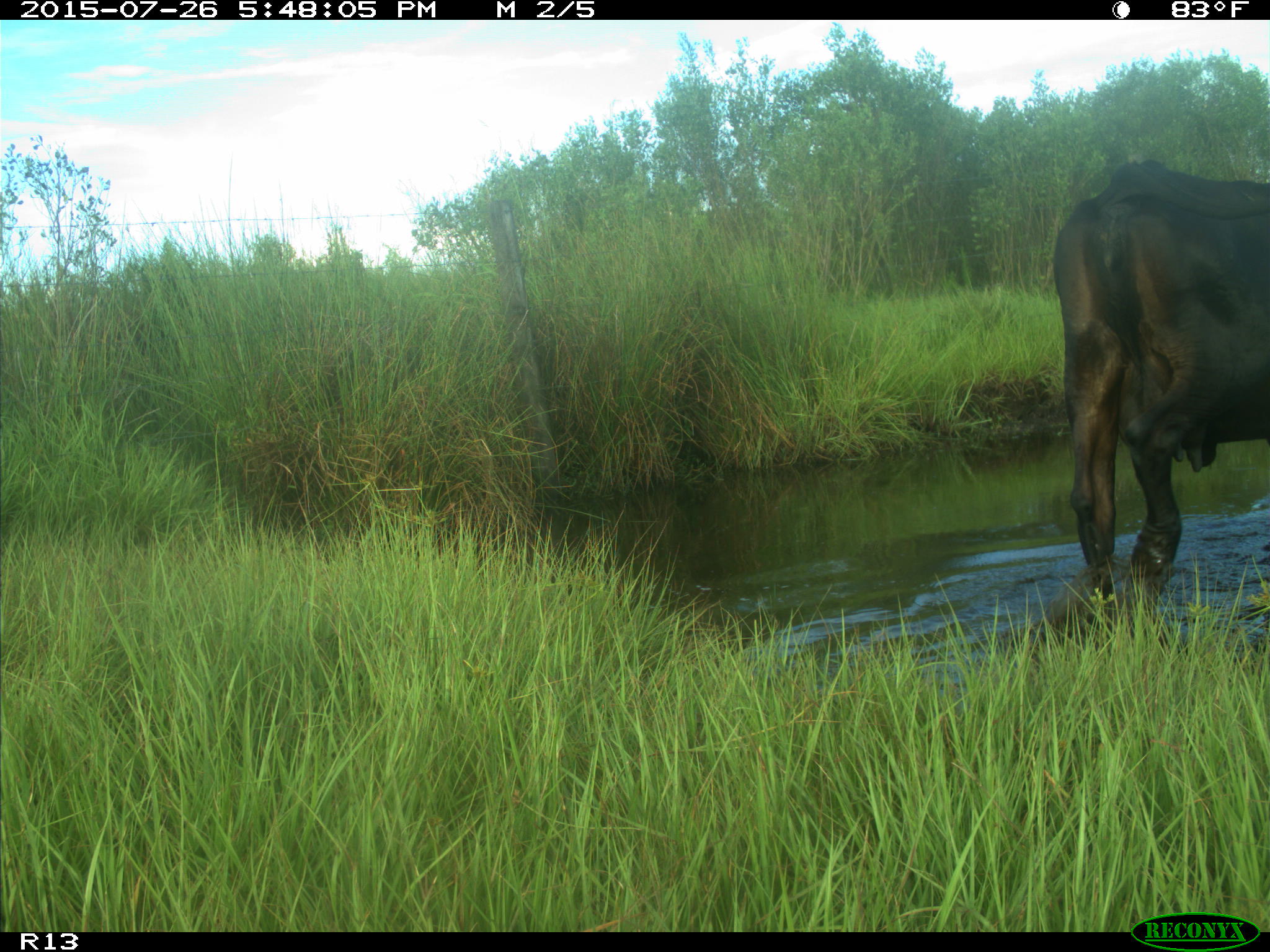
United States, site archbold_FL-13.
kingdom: Animalia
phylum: Chordata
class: Mammalia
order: Artiodactyla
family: Bovidae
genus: Bos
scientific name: Bos taurus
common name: domestic cow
Bos taurus (domestic cow).